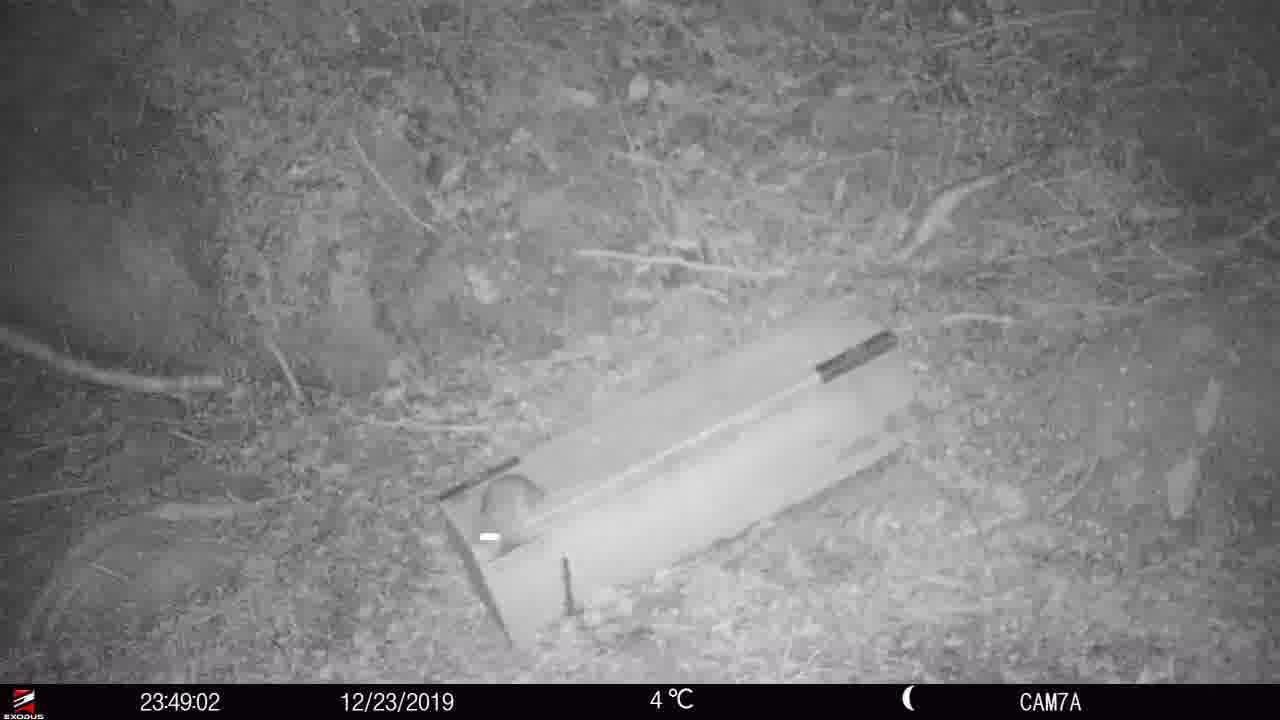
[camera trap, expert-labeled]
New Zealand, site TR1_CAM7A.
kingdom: Animalia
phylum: Chordata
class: Mammalia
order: Rodentia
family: Muridae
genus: Rattus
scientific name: Rattus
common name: rat